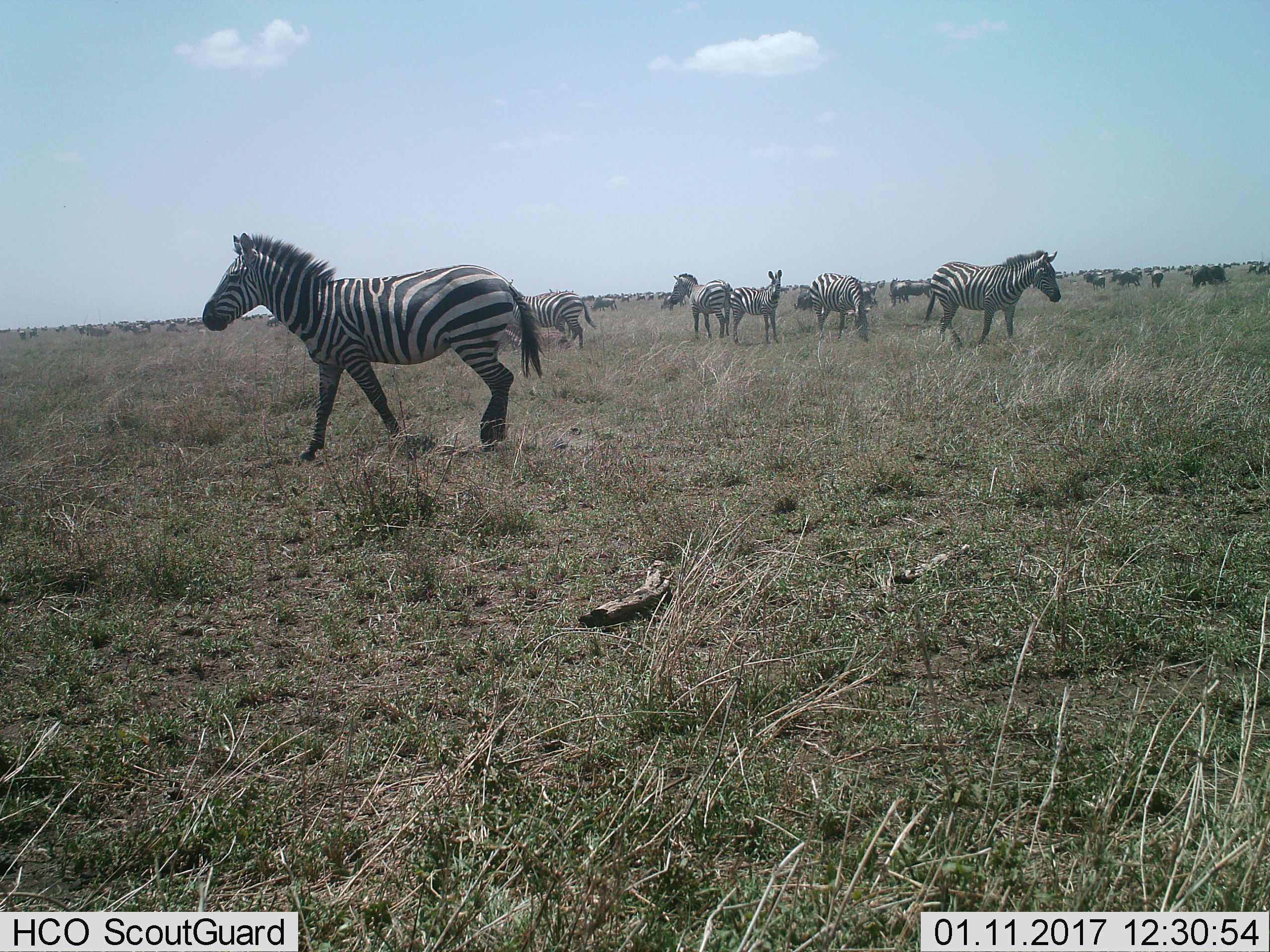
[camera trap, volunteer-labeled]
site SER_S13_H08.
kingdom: Animalia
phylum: Chordata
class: Mammalia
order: Perissodactyla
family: Equidae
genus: Equus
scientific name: Equus quagga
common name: plains zebra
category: zebraplains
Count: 11-50.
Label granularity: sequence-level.